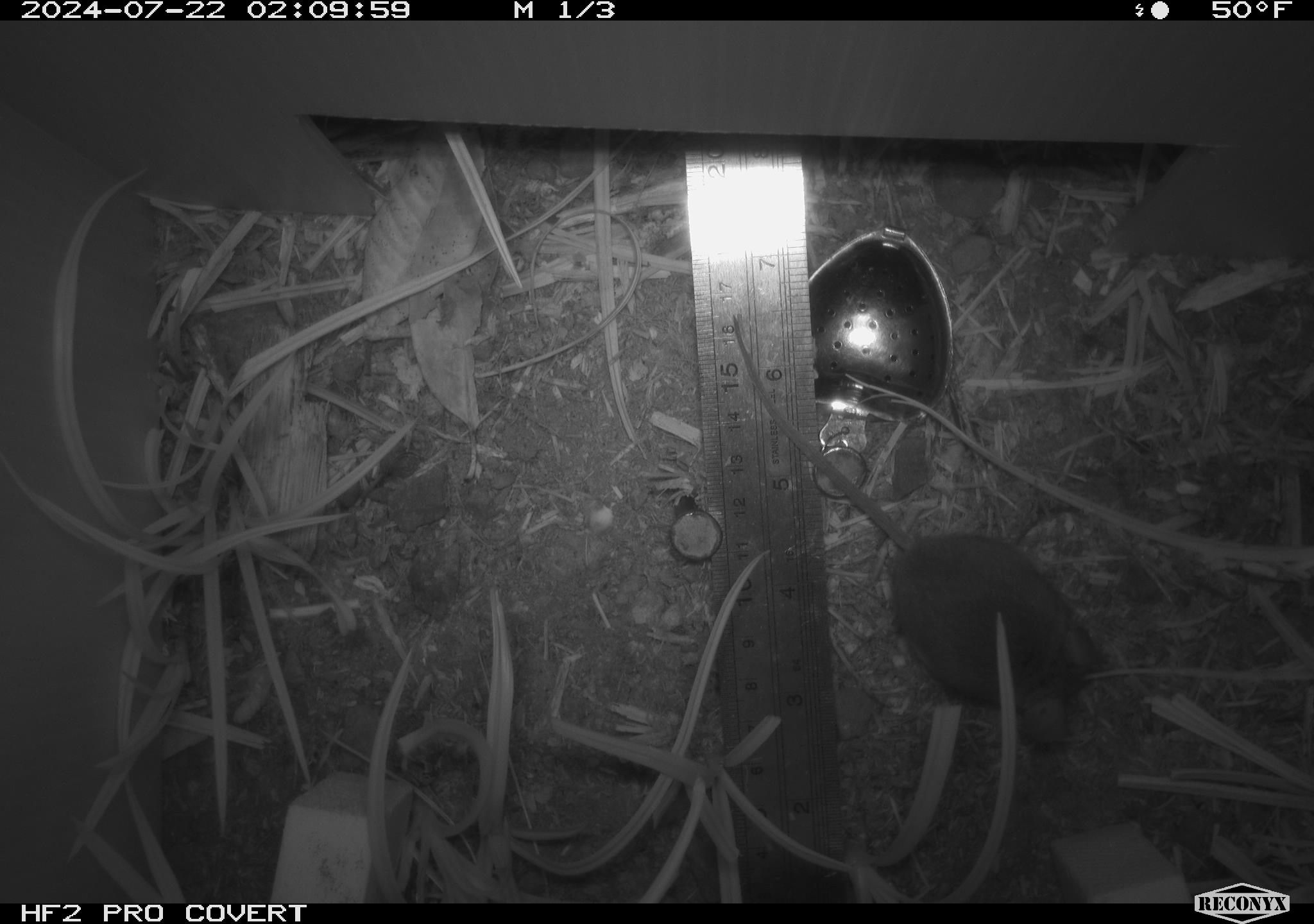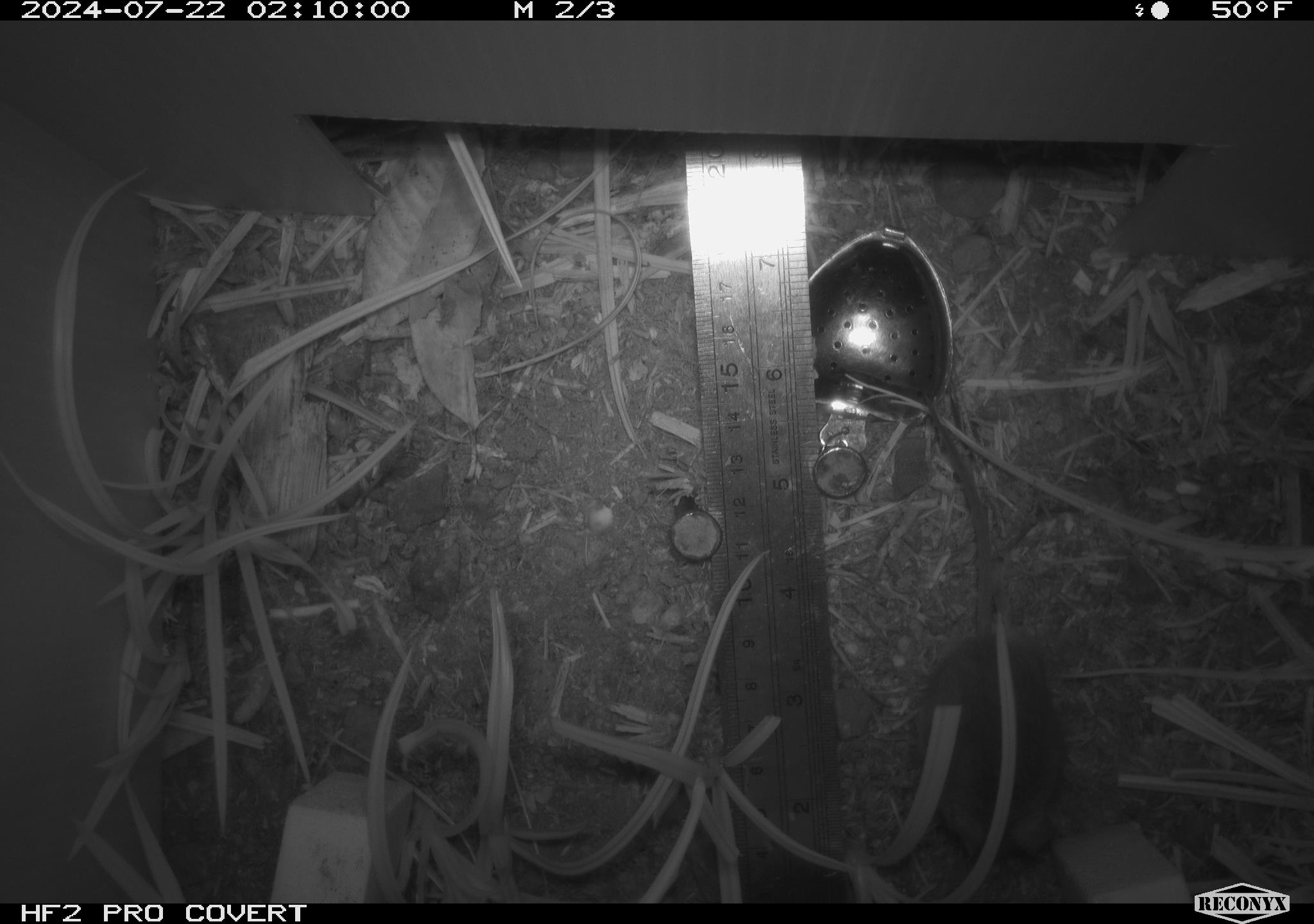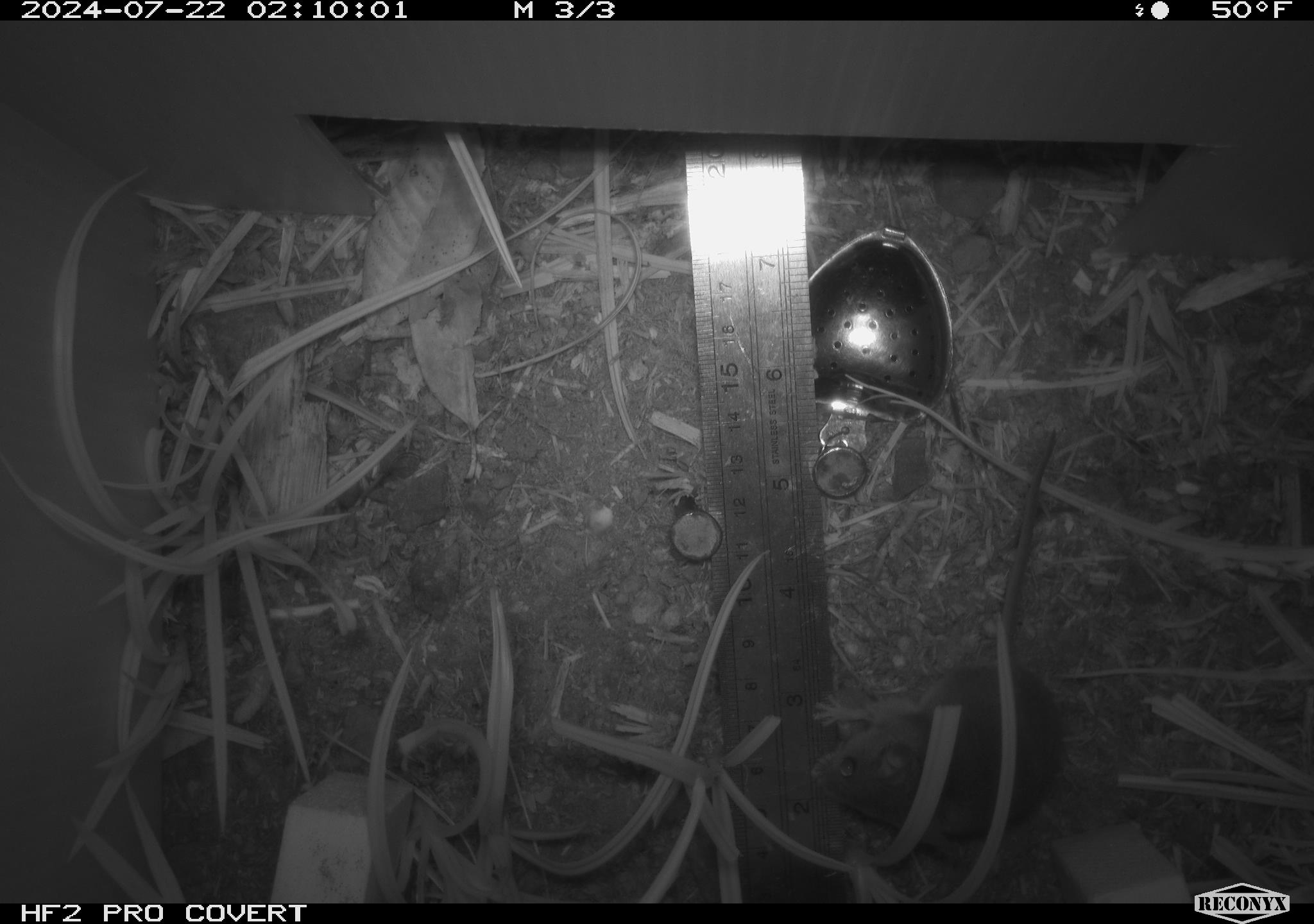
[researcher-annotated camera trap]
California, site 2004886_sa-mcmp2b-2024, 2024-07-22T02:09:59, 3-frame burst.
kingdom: Animalia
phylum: Chordata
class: Mammalia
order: Rodentia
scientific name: Rodentia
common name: mouse species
Mouse species (Rodentia).